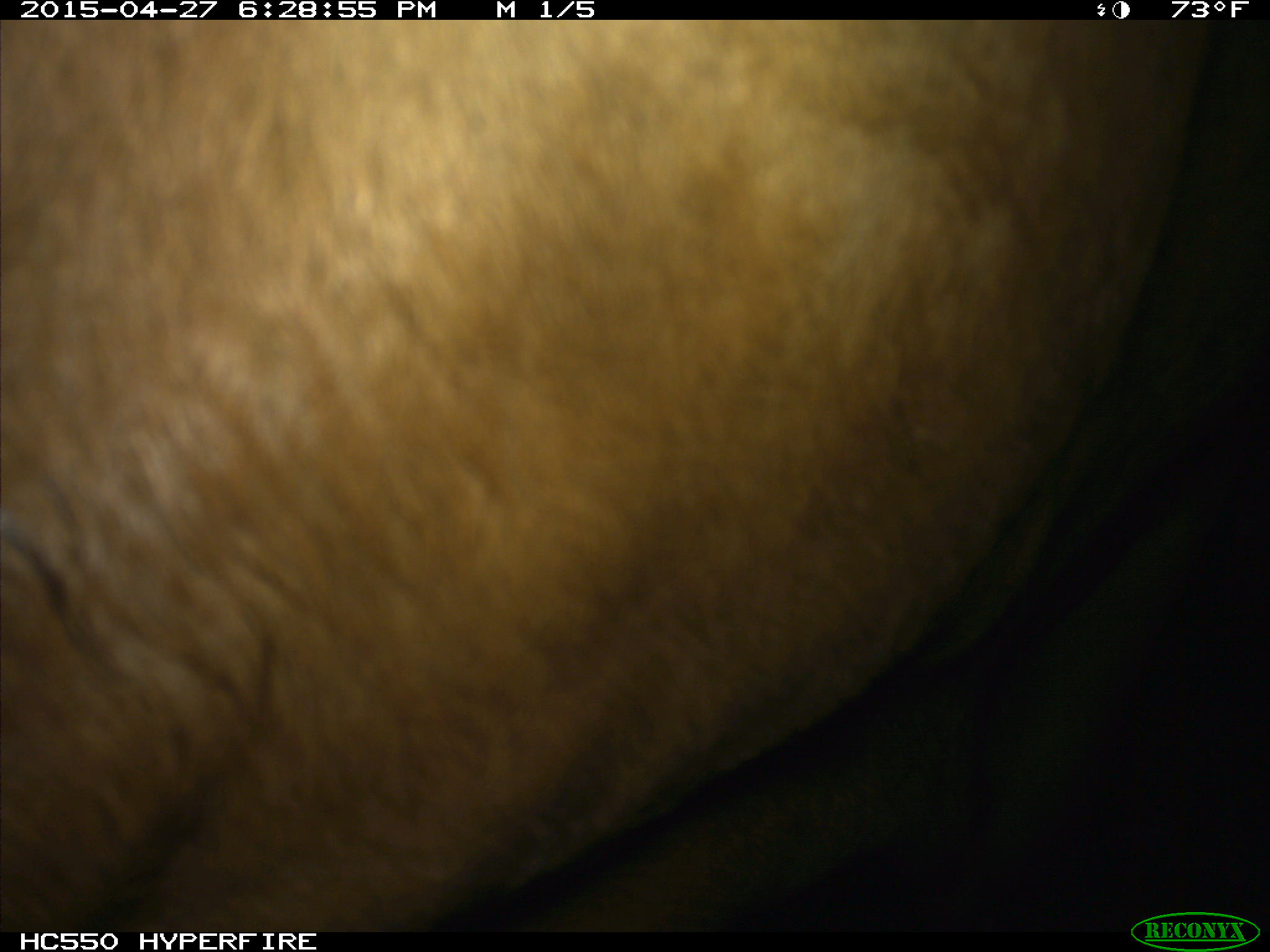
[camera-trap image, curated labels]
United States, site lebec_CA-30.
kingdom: Animalia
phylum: Chordata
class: Mammalia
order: Artiodactyla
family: Bovidae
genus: Bos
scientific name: Bos taurus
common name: domestic cow